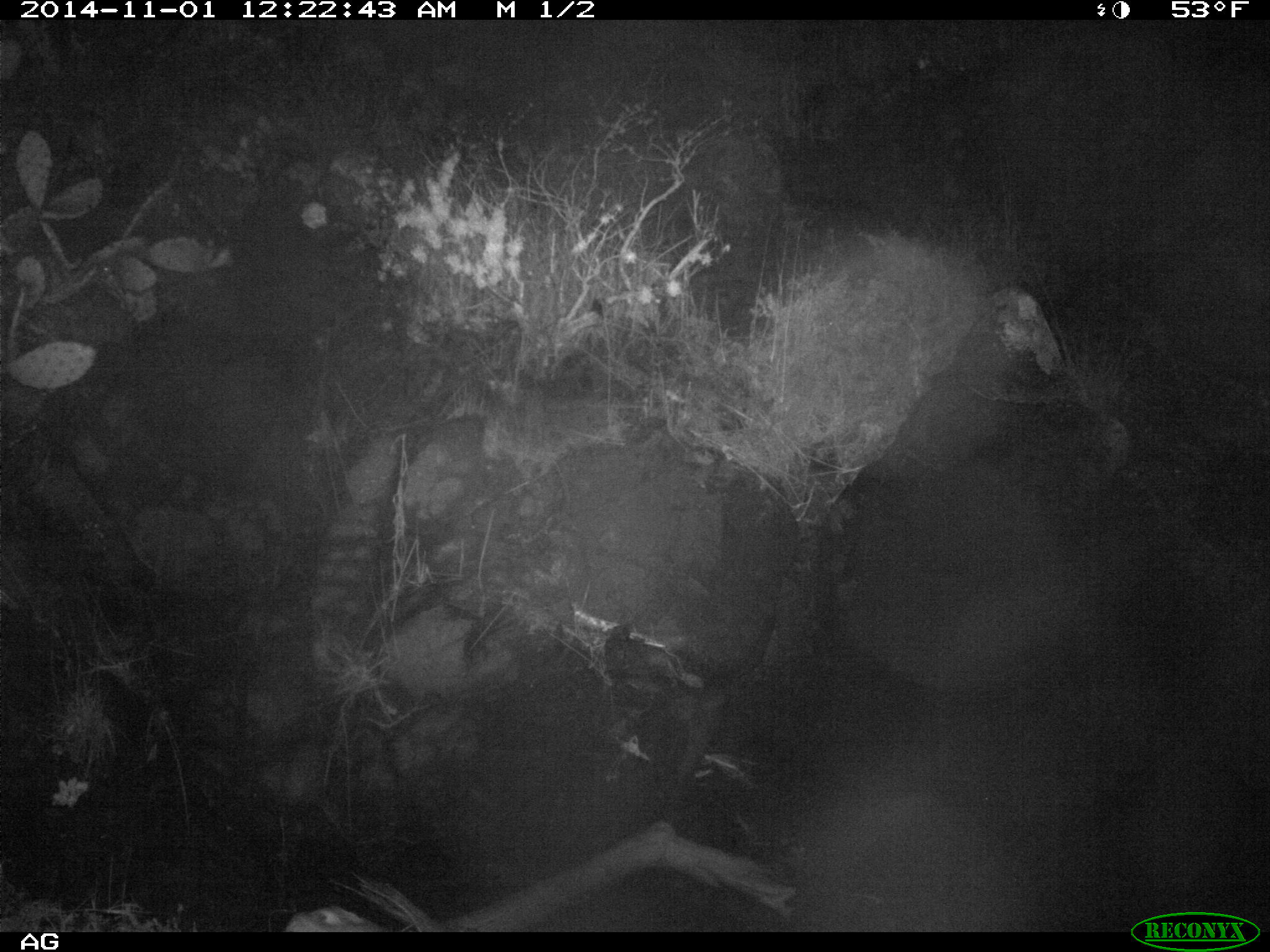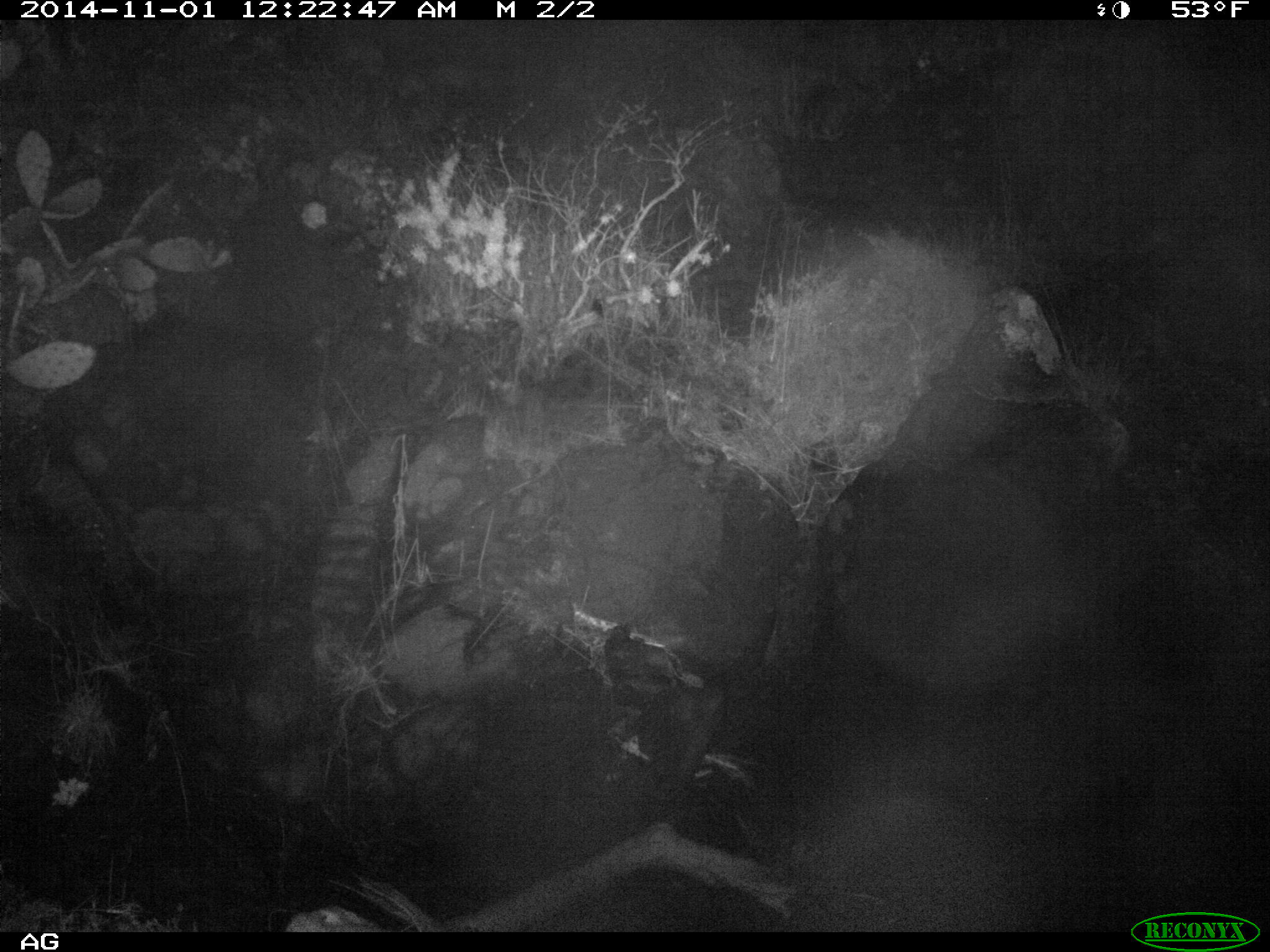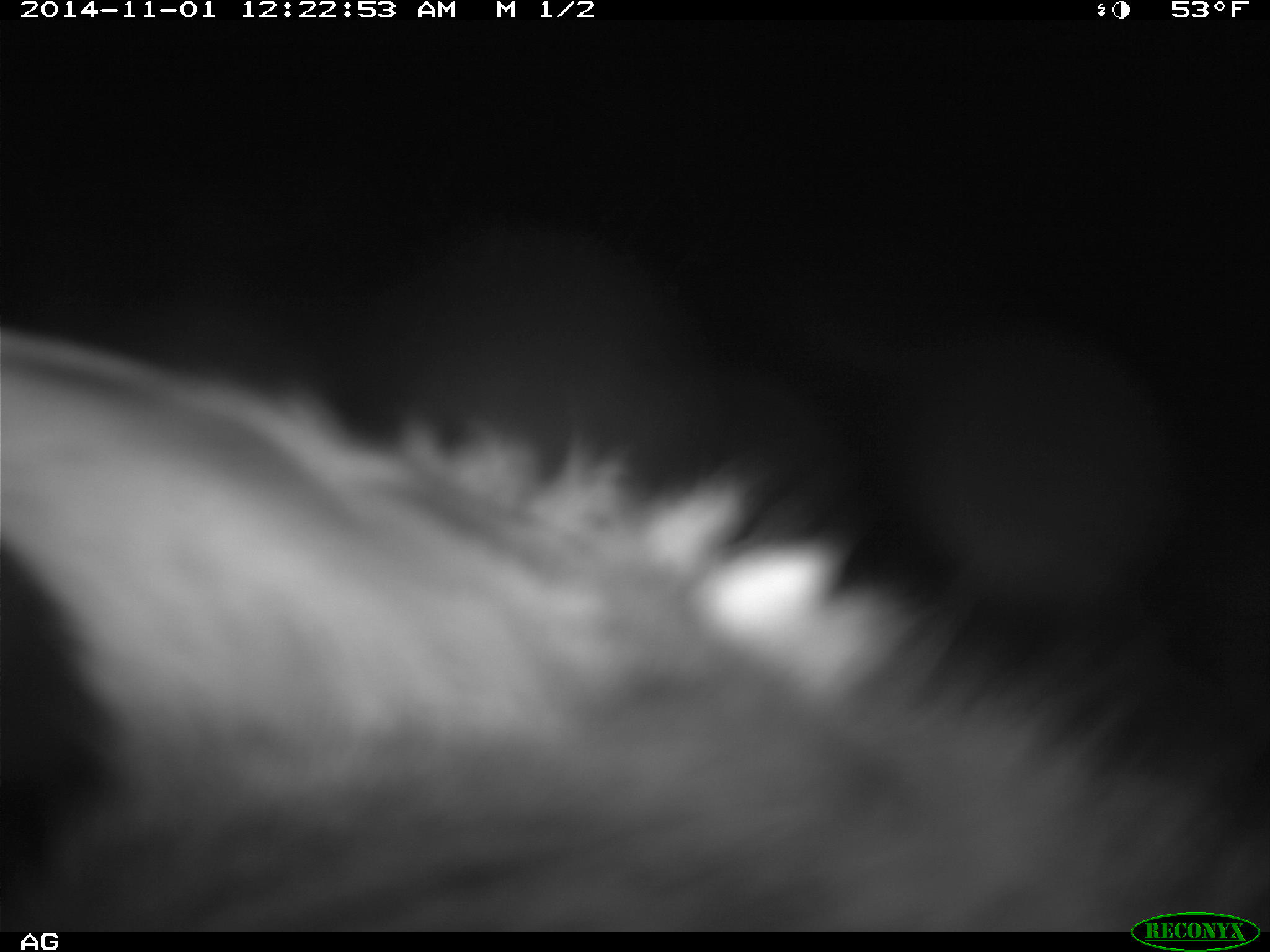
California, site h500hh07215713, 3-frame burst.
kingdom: Animalia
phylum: Chordata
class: Mammalia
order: Carnivora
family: Canidae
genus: Urocyon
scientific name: Urocyon littoralis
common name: island fox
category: fox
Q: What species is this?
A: Fox (island fox) (Urocyon littoralis).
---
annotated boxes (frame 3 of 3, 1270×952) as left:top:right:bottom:
fox: 0:327:1268:929